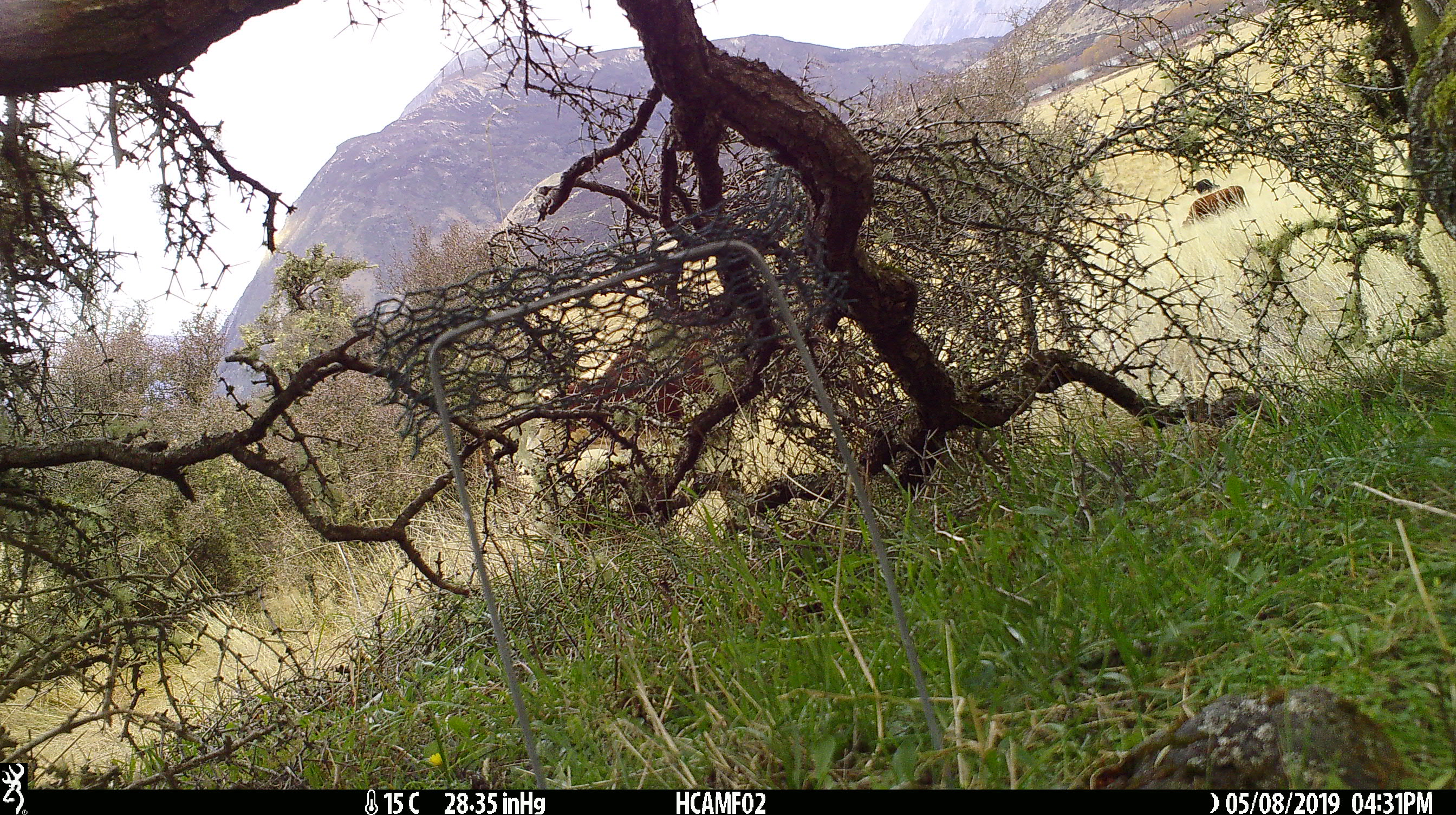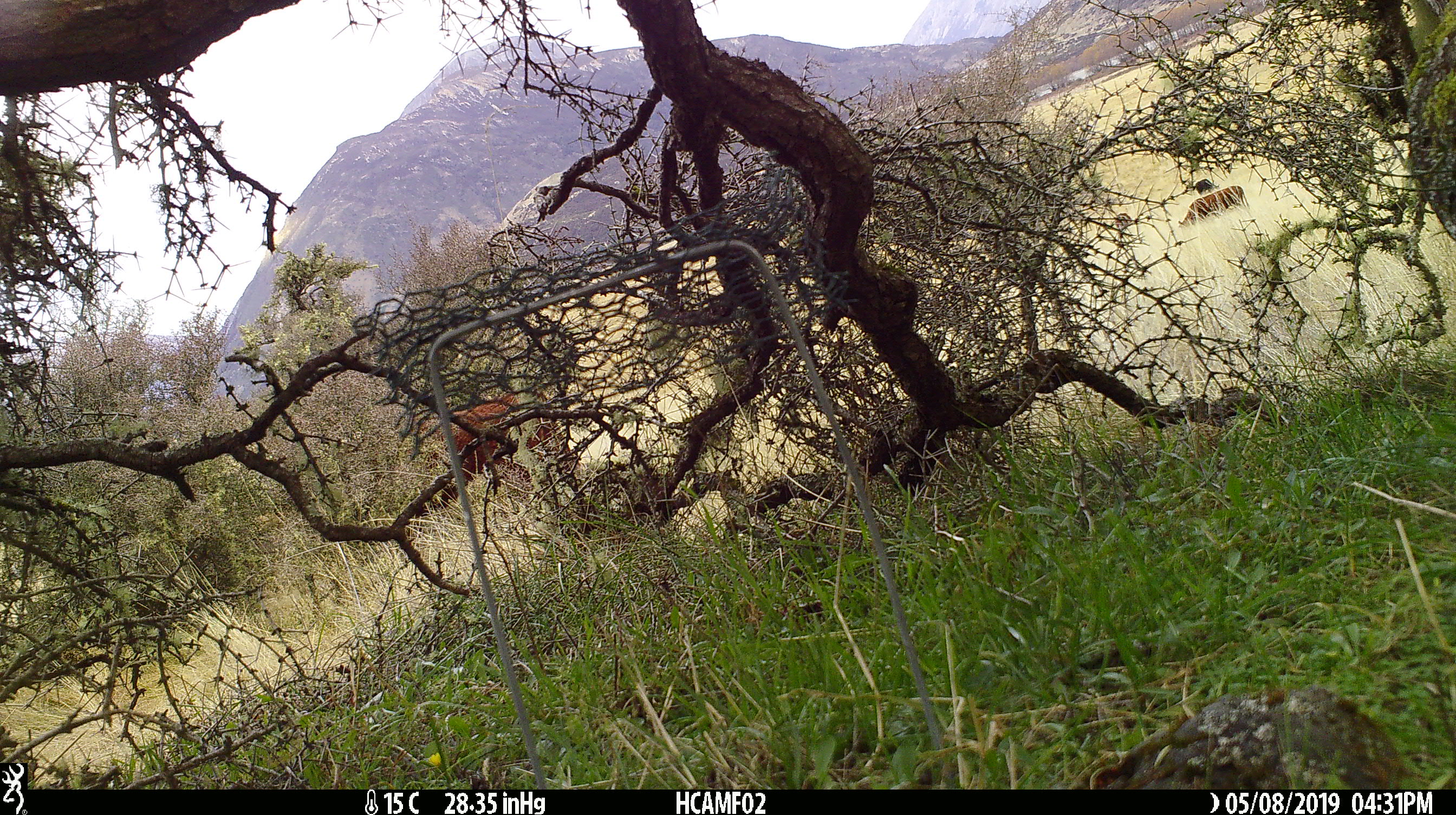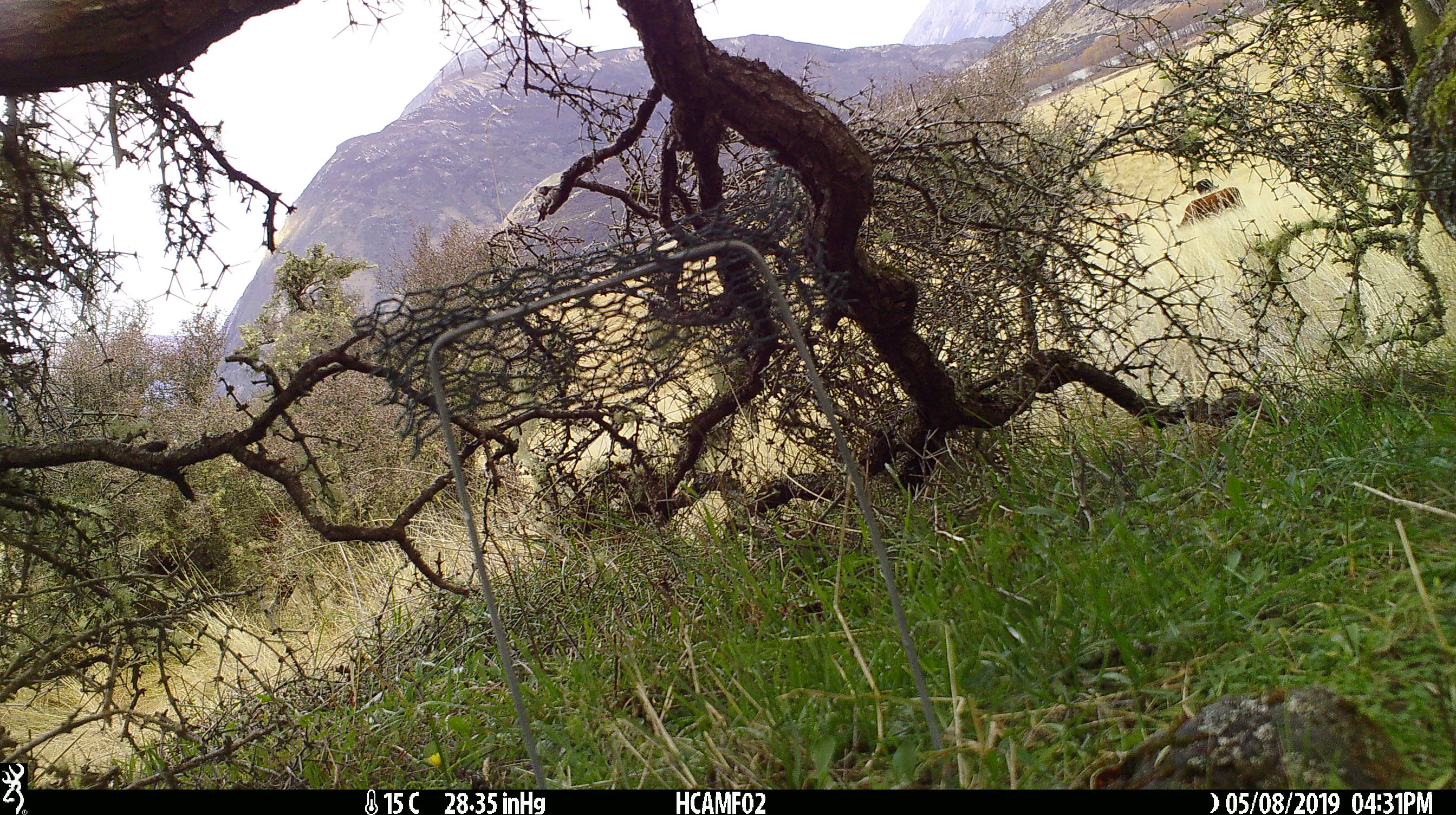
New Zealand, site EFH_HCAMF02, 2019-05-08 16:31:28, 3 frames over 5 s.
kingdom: Animalia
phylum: Chordata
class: Mammalia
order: Artiodactyla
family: Bovidae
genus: Bos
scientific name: Bos taurus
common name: domestic cow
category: cow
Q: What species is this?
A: Cow (domestic cow) (Bos taurus).